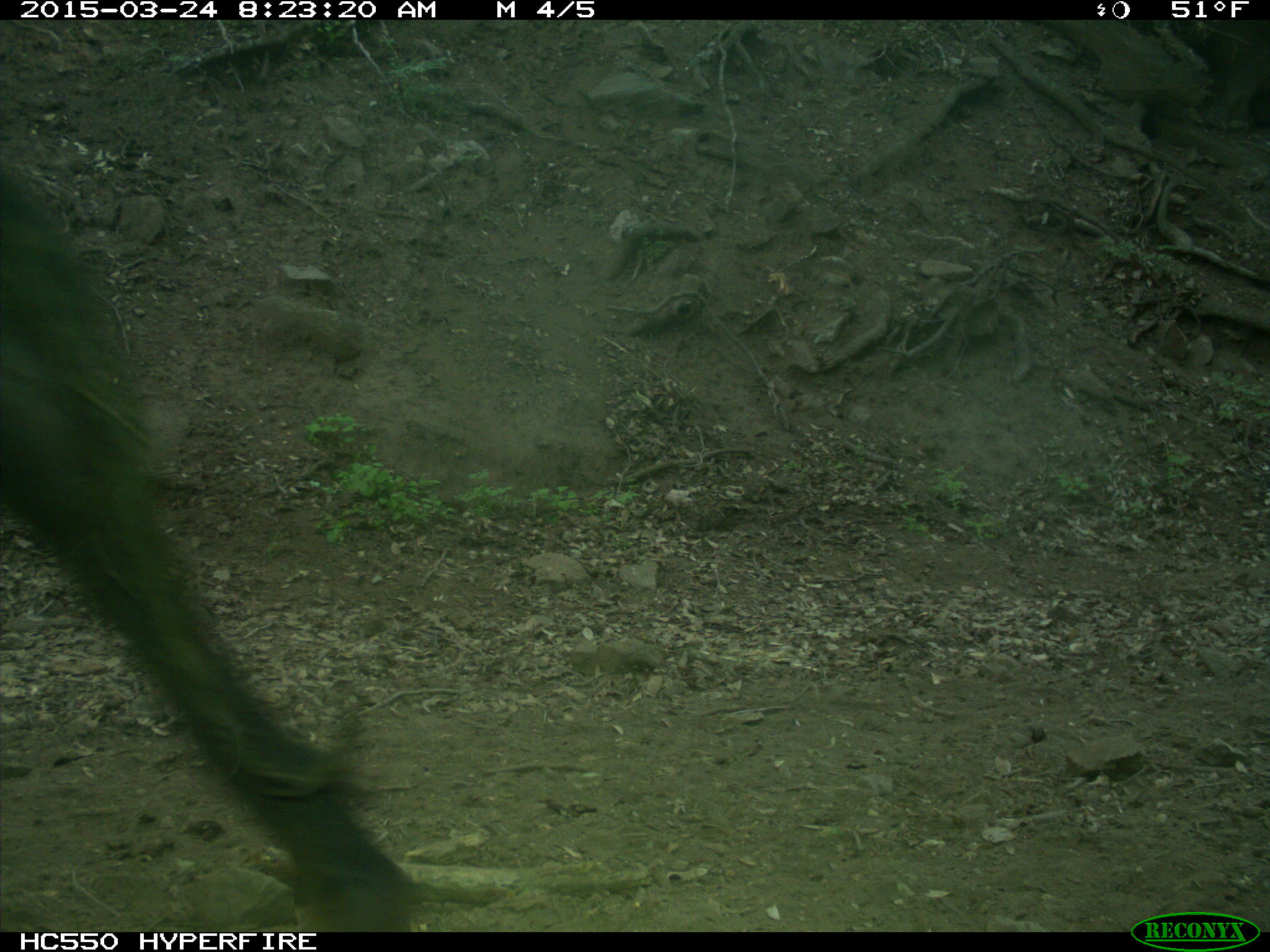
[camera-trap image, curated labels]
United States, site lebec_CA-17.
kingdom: Animalia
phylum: Chordata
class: Mammalia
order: Artiodactyla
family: Bovidae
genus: Bos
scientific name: Bos taurus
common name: domestic cow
Bos taurus (domestic cow).